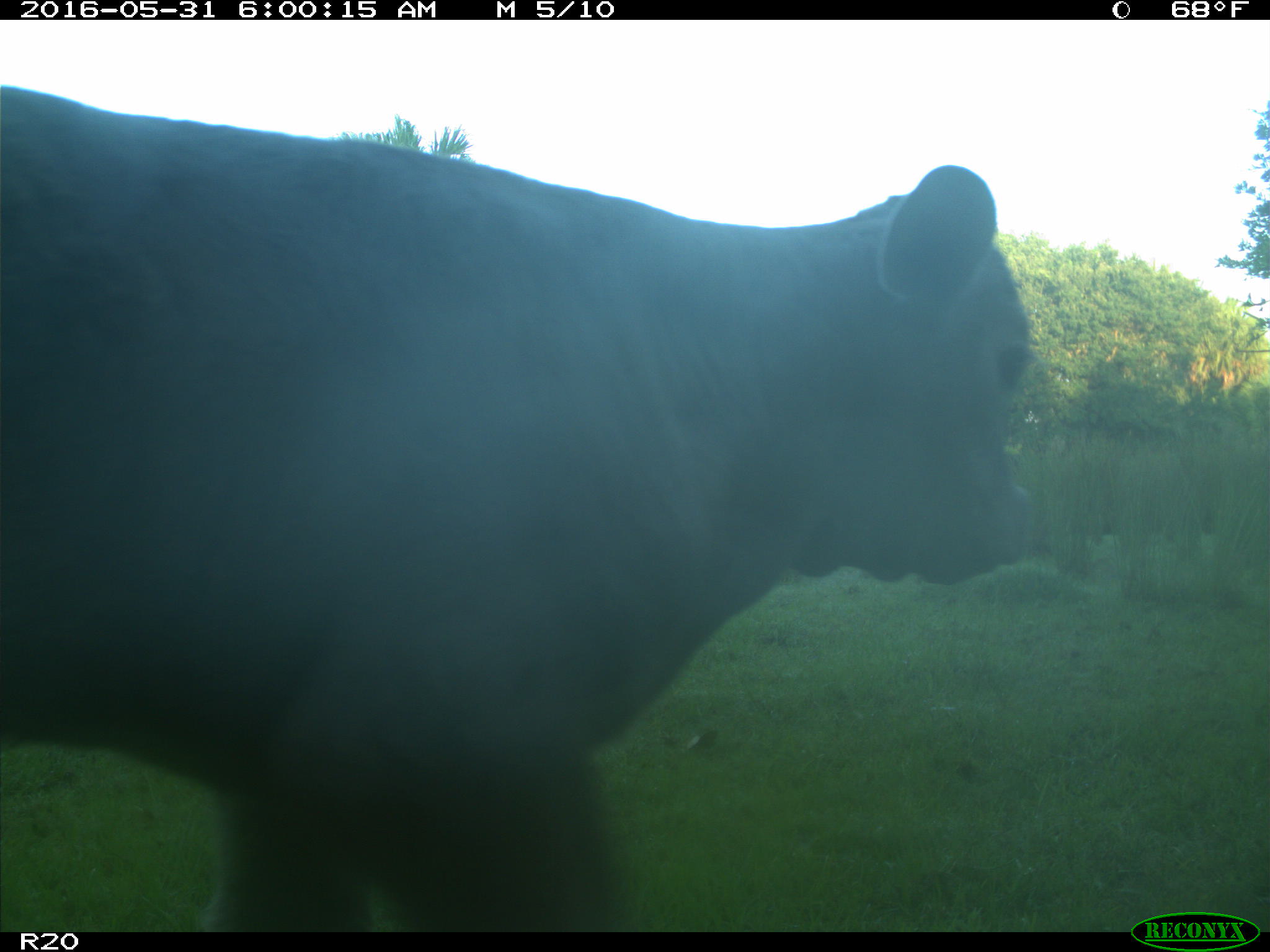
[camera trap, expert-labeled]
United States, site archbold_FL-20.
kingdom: Animalia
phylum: Chordata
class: Mammalia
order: Artiodactyla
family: Bovidae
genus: Bos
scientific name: Bos taurus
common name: domestic cow